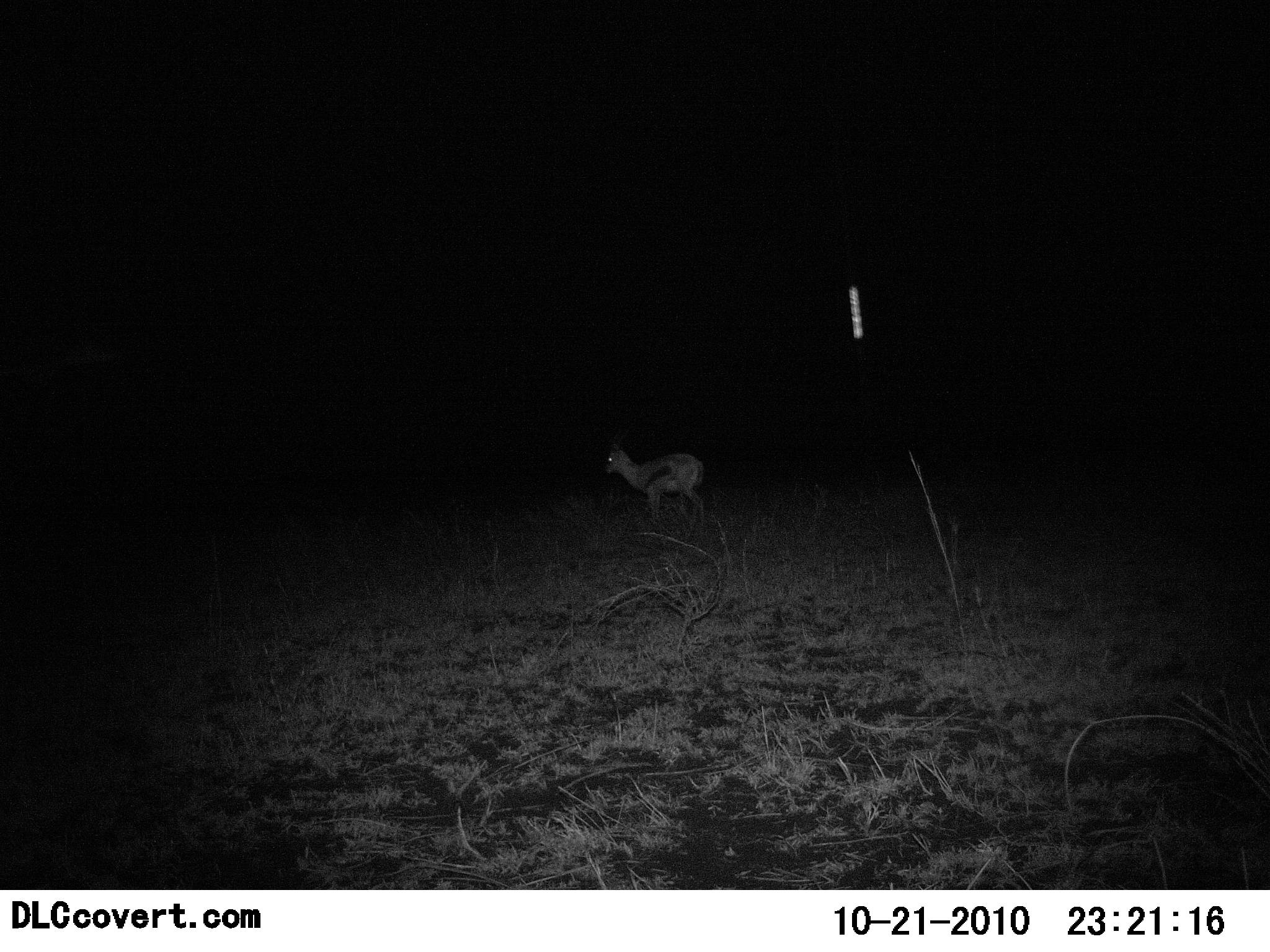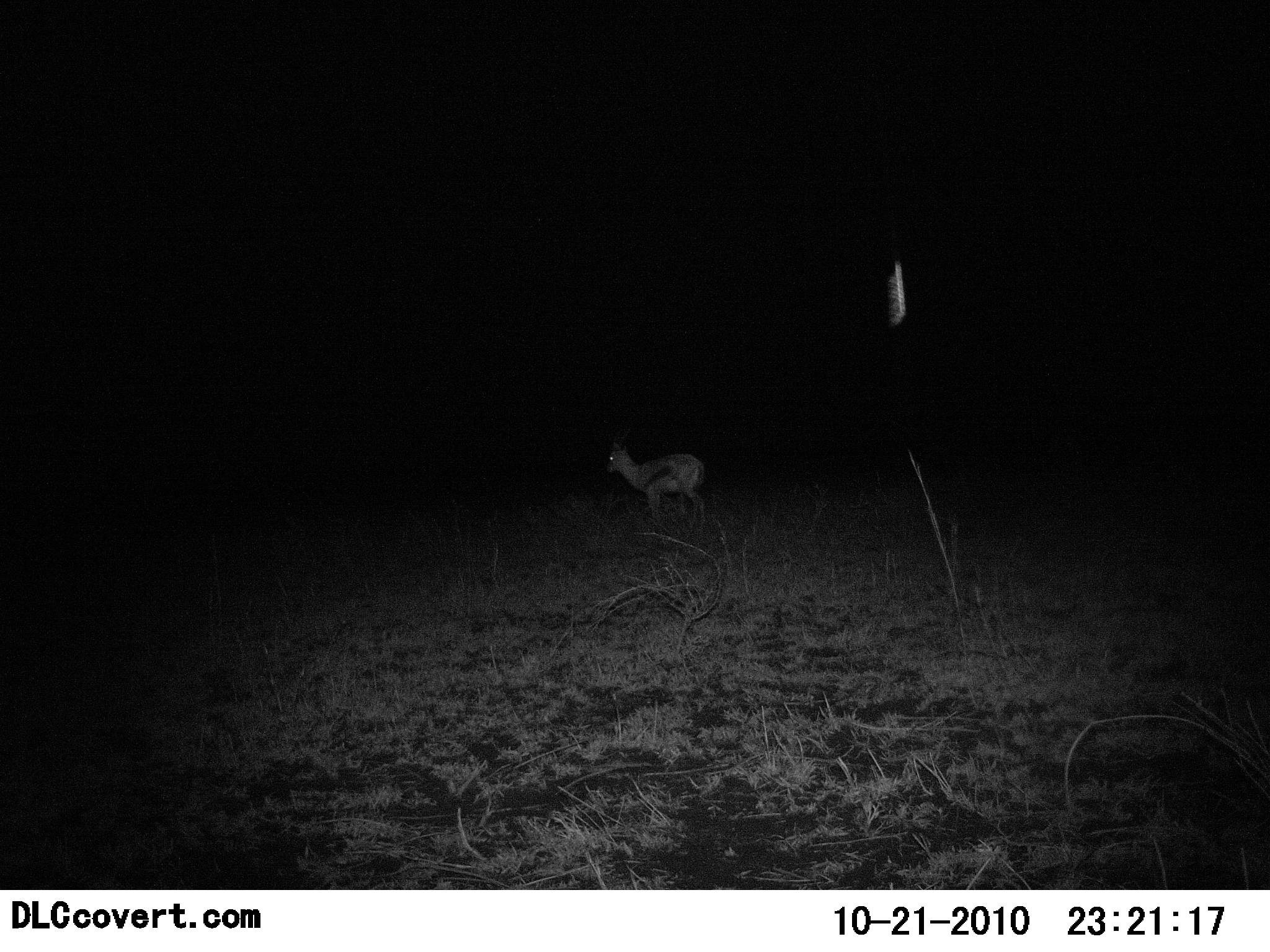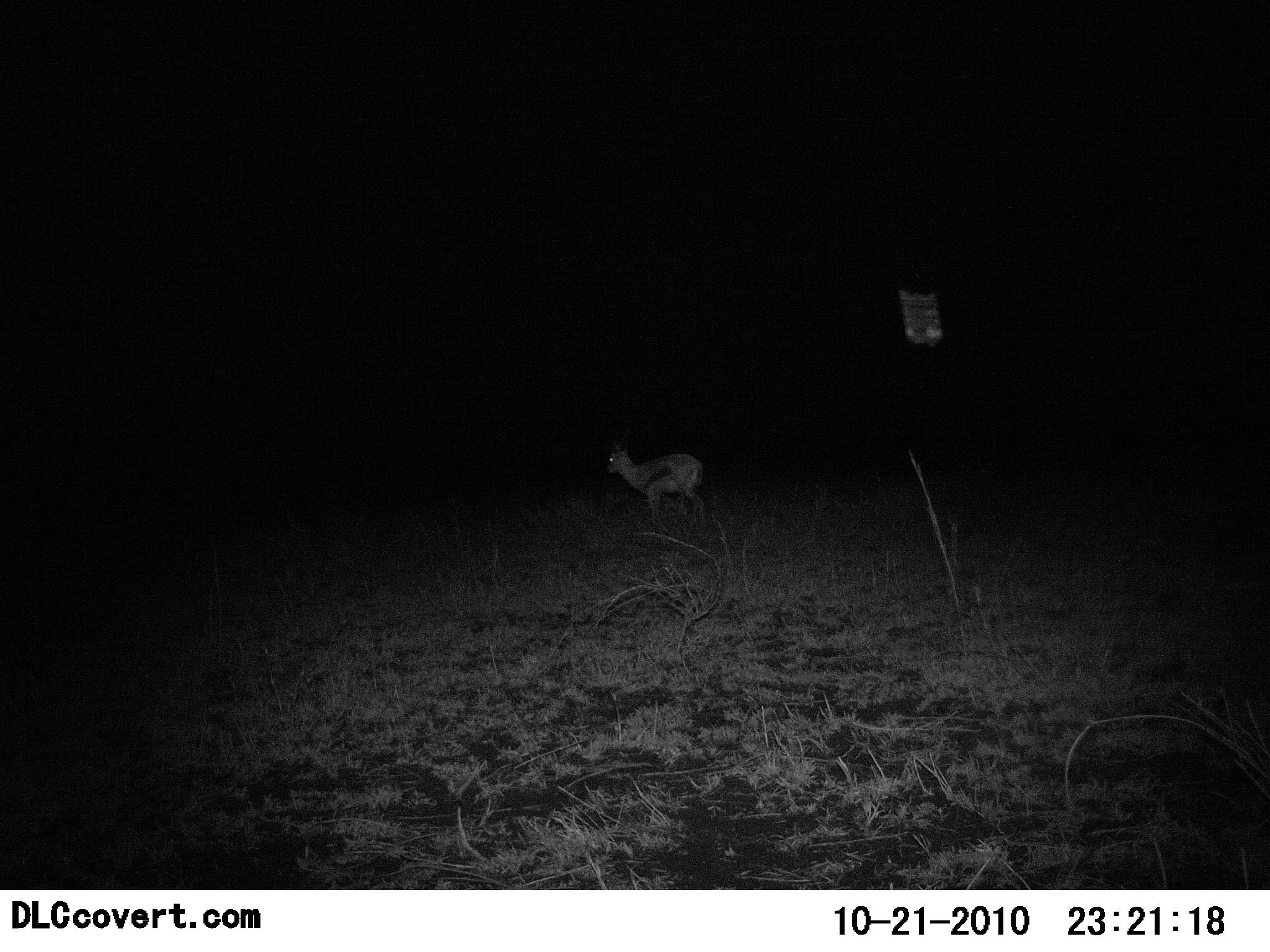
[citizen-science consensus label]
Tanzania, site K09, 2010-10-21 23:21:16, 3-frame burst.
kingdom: Animalia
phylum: Chordata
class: Mammalia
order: Artiodactyla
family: Bovidae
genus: Eudorcas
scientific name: Eudorcas thomsonii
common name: thomson's gazelle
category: gazellethomsons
Gazellethomsons (thomson's gazelle) (Eudorcas thomsonii), count 1. Behavior (volunteer vote fractions): standing 93%, resting 14%, moving 0%, interacting 0%. Young present (vote fraction): 0%. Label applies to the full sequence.